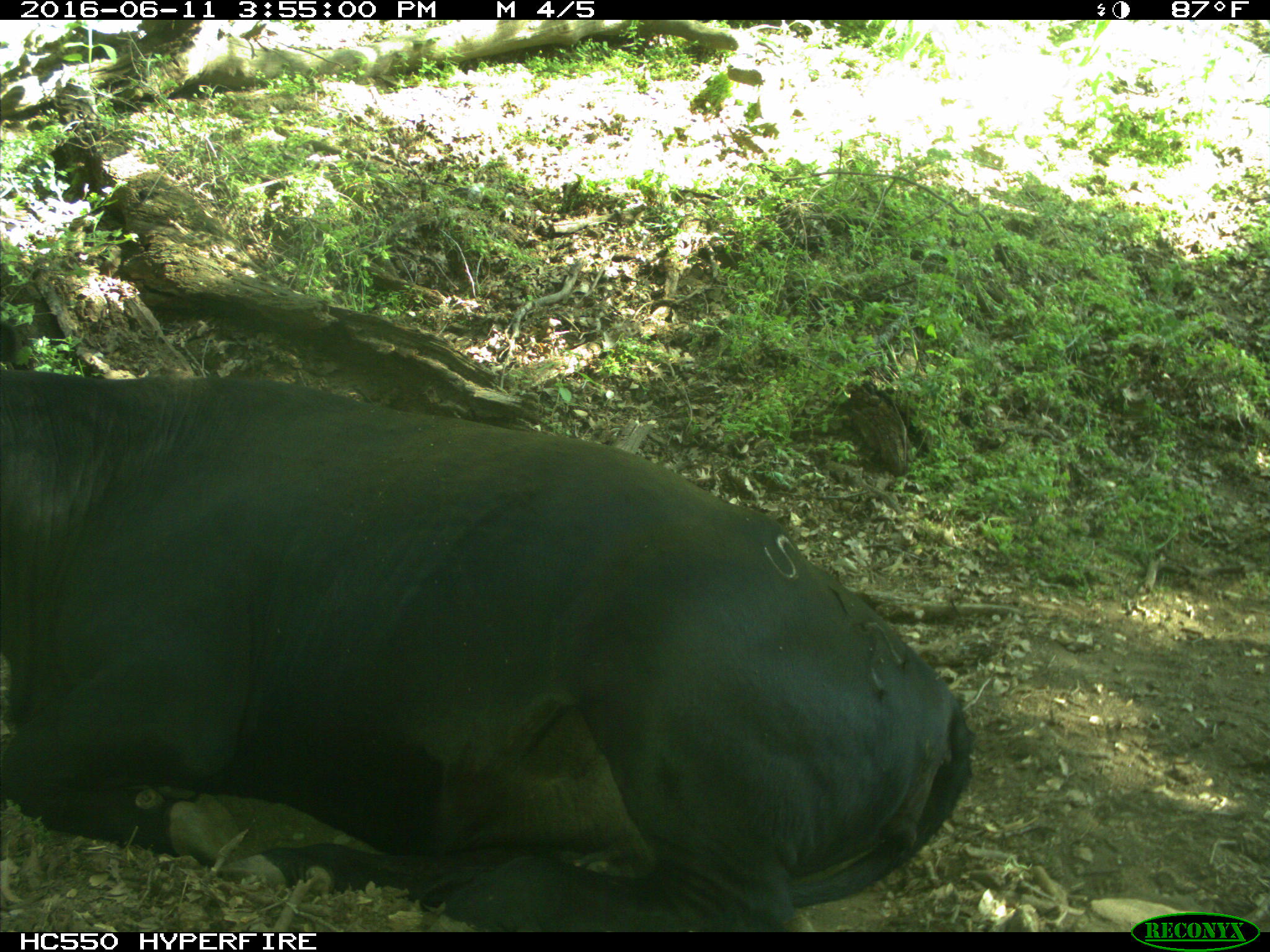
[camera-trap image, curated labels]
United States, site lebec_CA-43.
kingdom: Animalia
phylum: Chordata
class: Mammalia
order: Artiodactyla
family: Bovidae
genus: Bos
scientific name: Bos taurus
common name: domestic cow